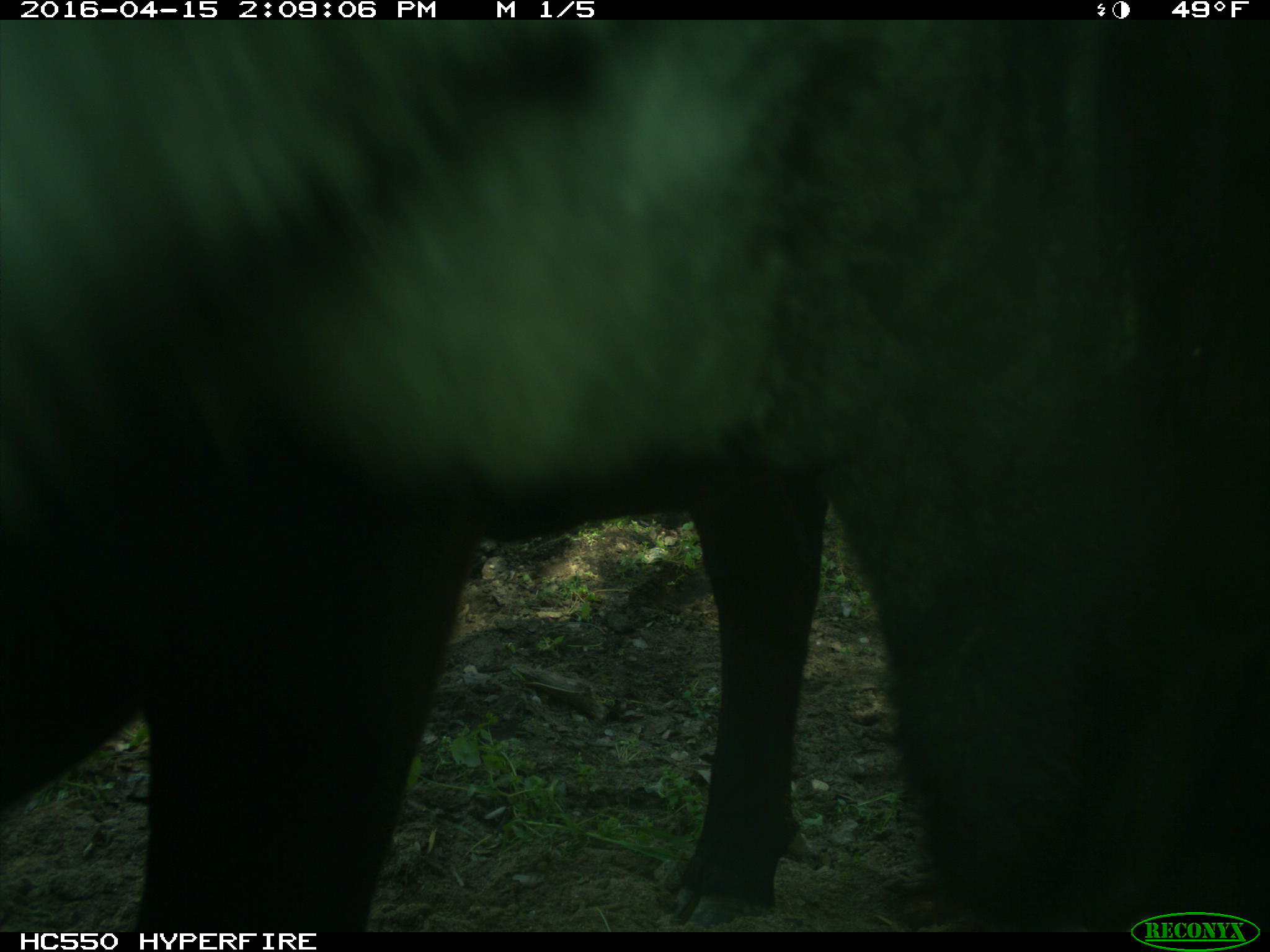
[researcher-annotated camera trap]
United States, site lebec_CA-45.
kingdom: Animalia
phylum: Chordata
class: Mammalia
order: Artiodactyla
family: Bovidae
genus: Bos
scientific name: Bos taurus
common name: domestic cow